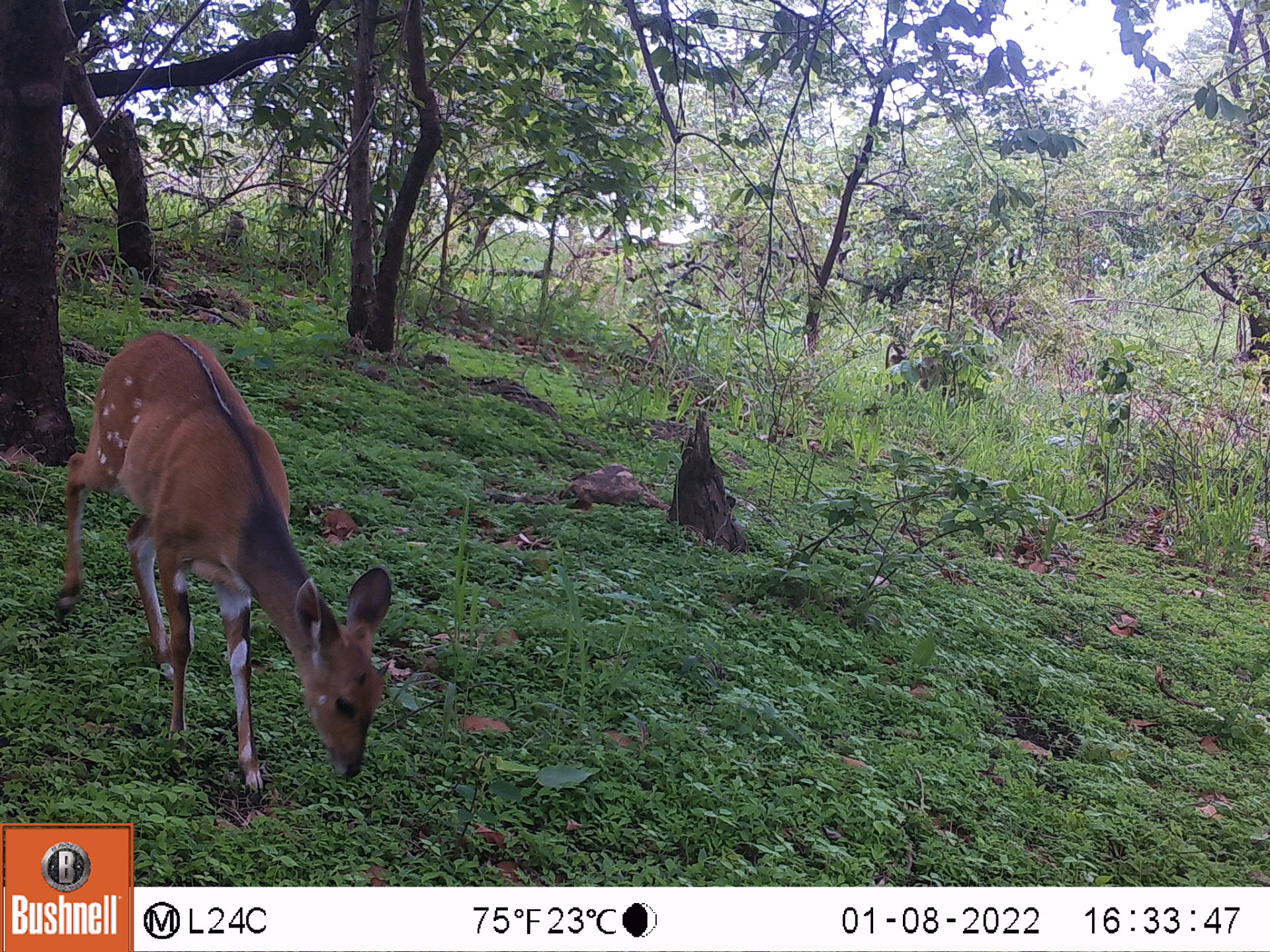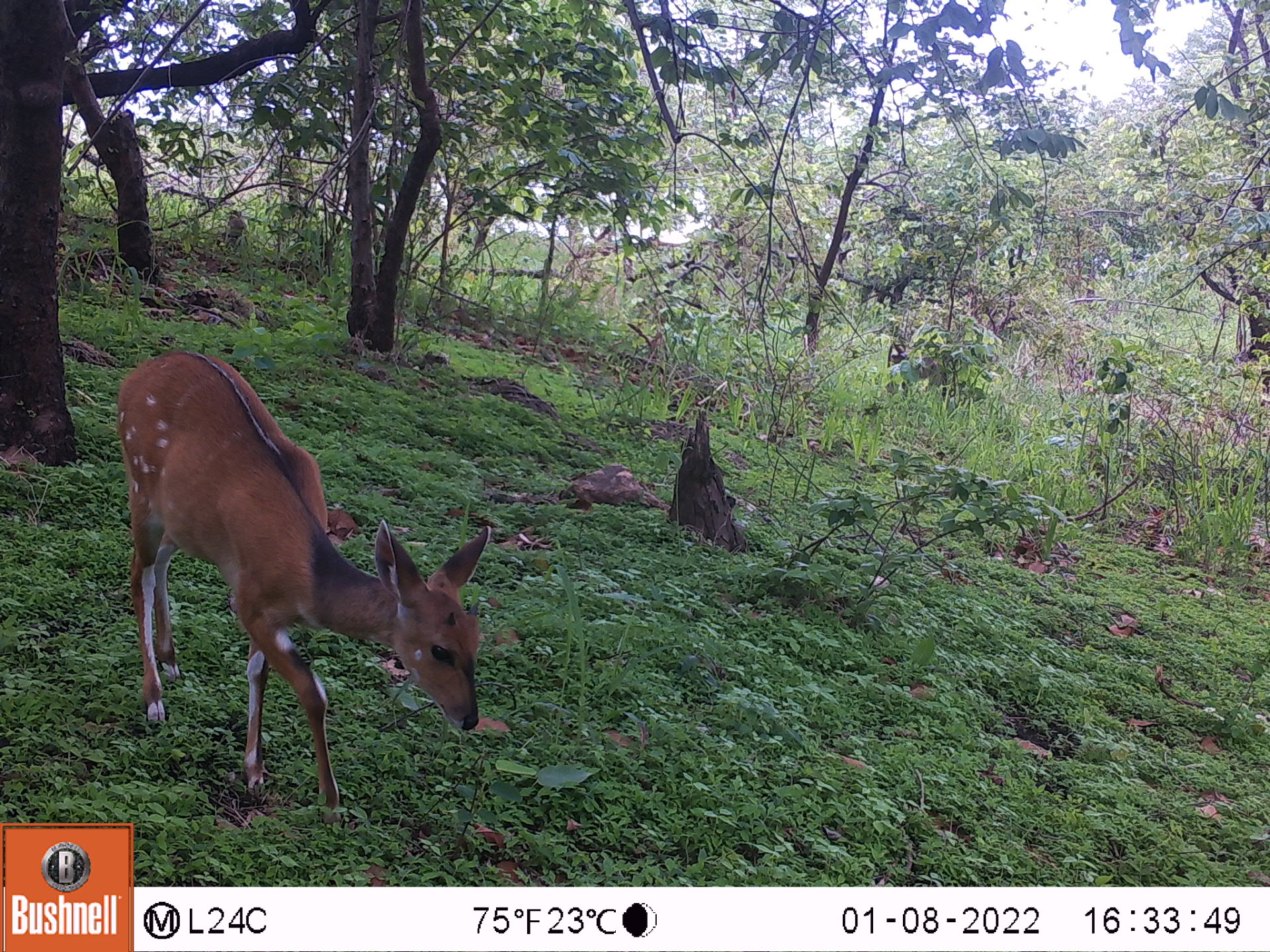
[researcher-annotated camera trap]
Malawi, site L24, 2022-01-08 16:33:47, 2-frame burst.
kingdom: Animalia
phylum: Chordata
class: Mammalia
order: Artiodactyla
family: Bovidae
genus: Tragelaphus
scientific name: Tragelaphus sylvaticus sylvaticus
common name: cape bushbuck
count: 1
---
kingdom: Animalia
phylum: Chordata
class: Mammalia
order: Primates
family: Cercopithecidae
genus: Papio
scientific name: Papio cynocephalus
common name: yellow baboon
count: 2